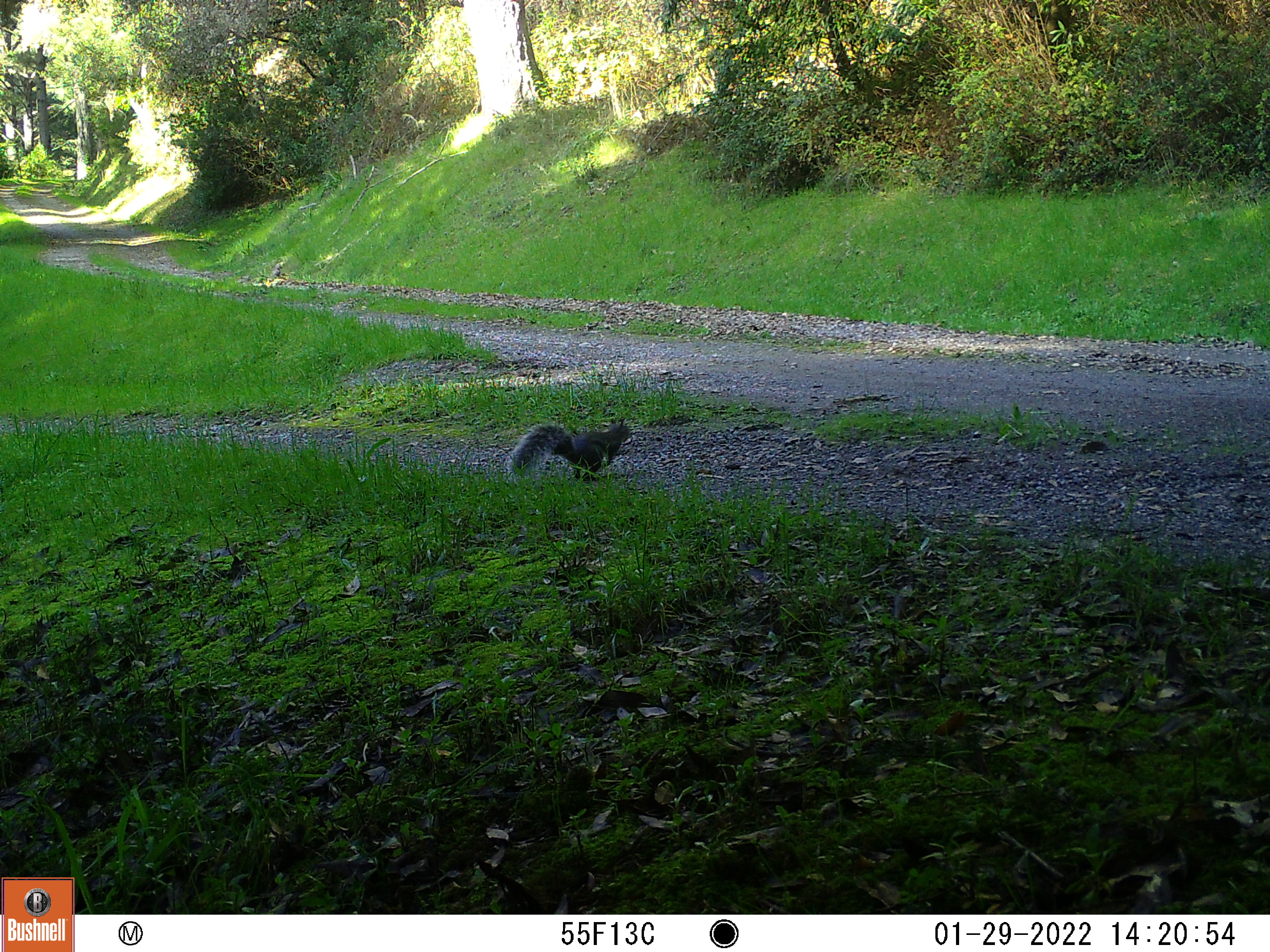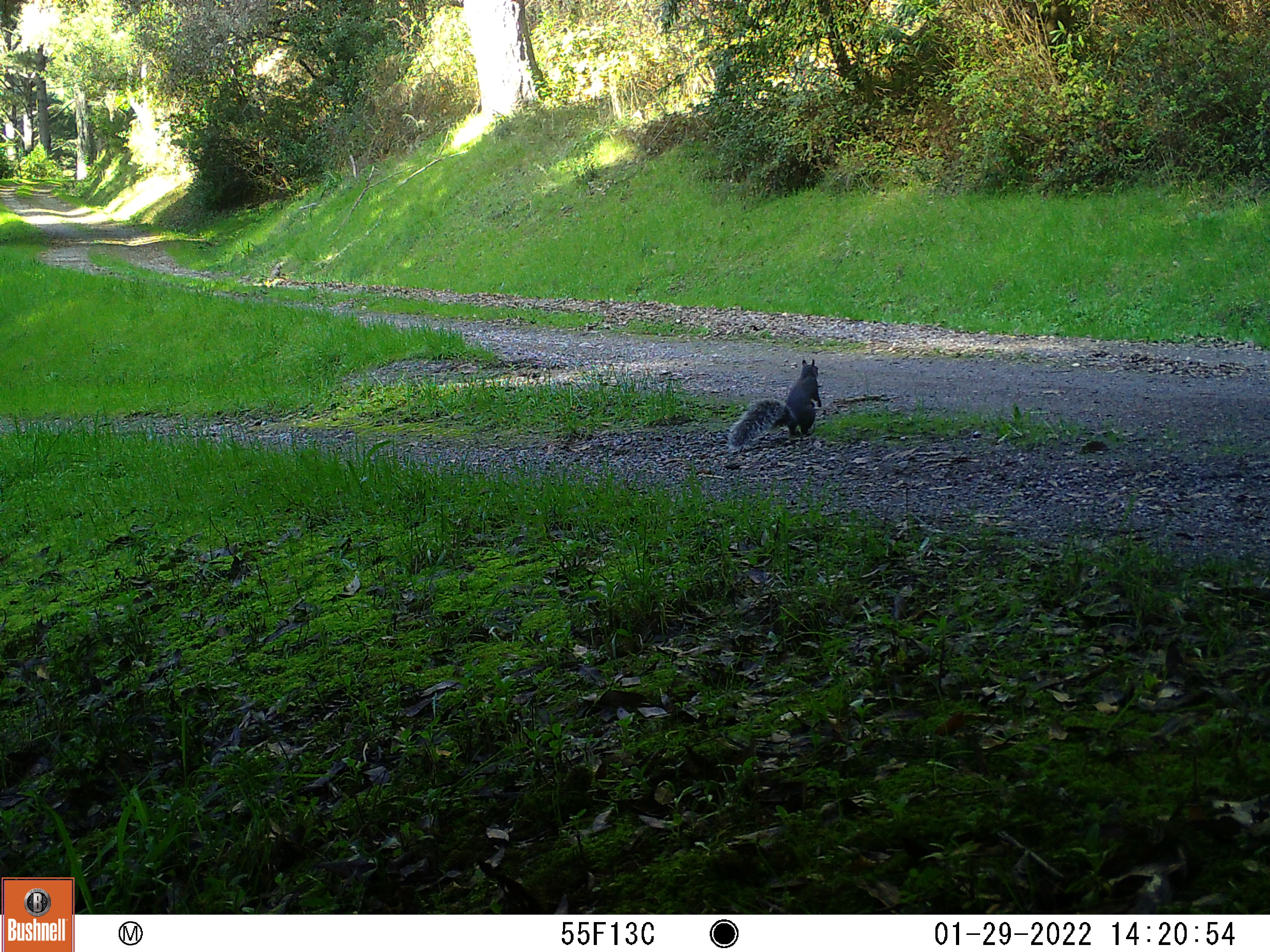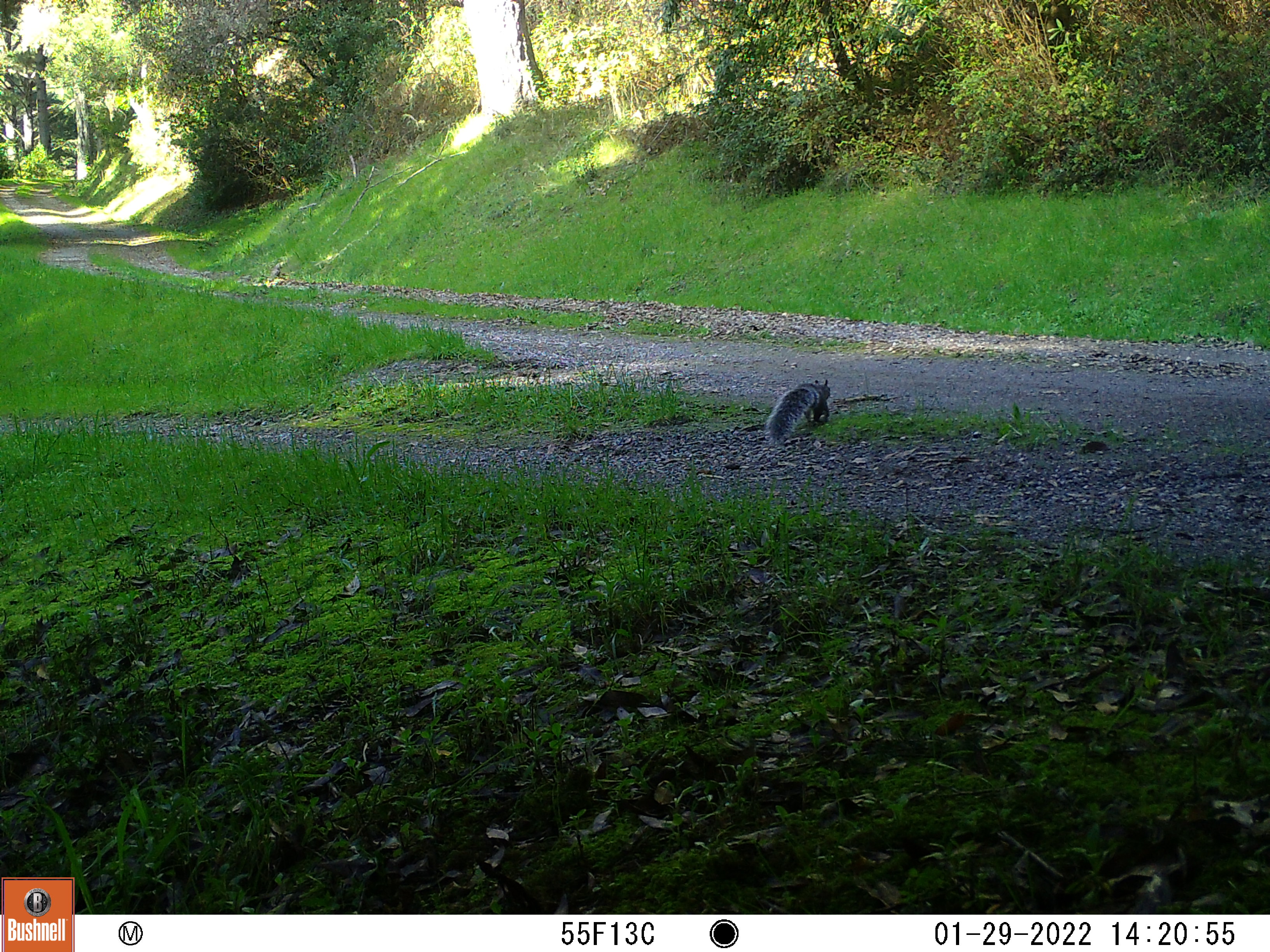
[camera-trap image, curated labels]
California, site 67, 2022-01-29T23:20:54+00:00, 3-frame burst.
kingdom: Animalia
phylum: Chordata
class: Mammalia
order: Rodentia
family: Sciuridae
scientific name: Sciuridae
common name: squirrel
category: unknown squirrel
Unknown squirrel (squirrel) (Sciuridae).